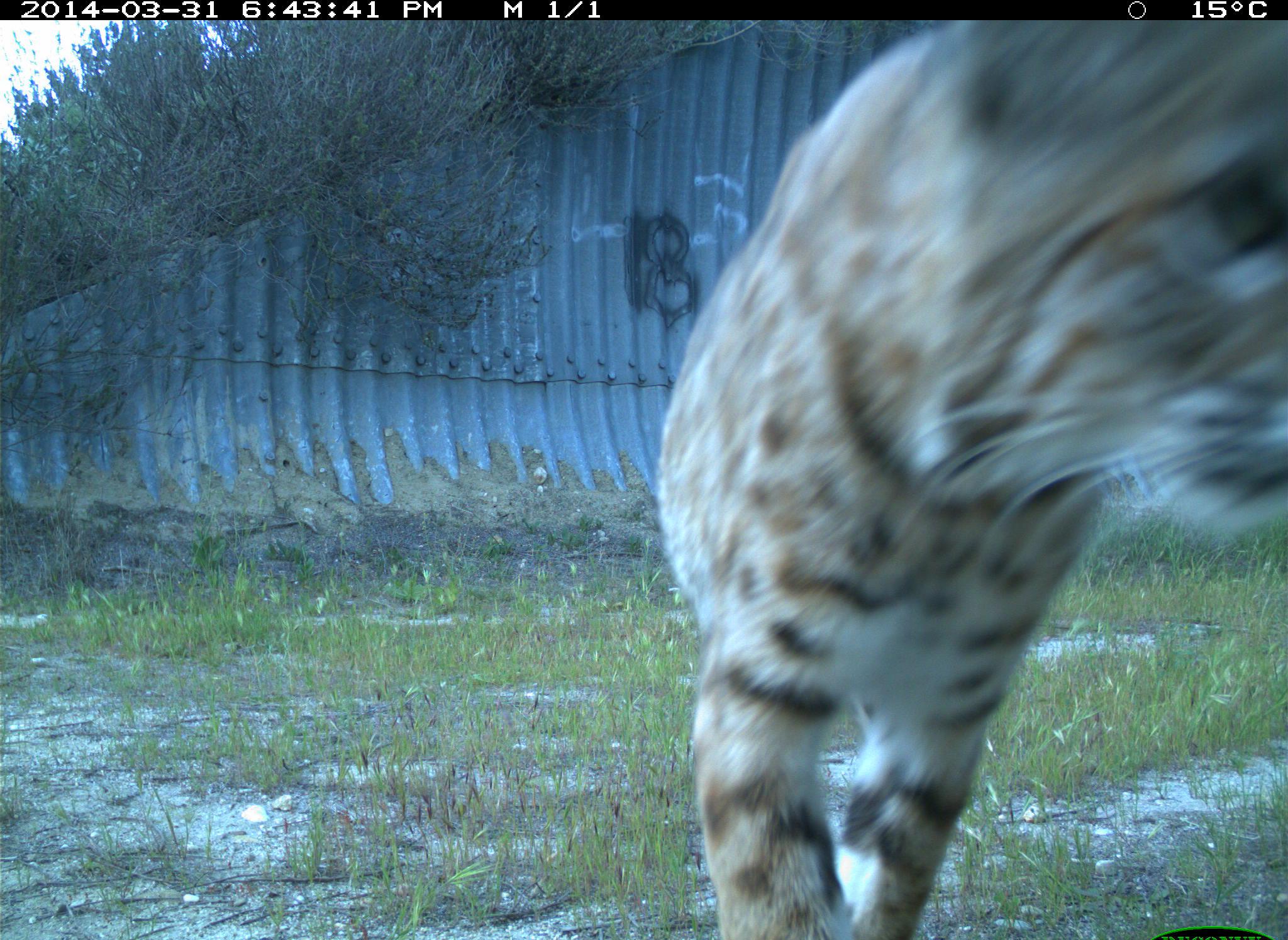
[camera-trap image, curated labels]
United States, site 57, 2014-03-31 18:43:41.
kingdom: Animalia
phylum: Chordata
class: Mammalia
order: Carnivora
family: Felidae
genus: Lynx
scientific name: Lynx rufus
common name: bobcat